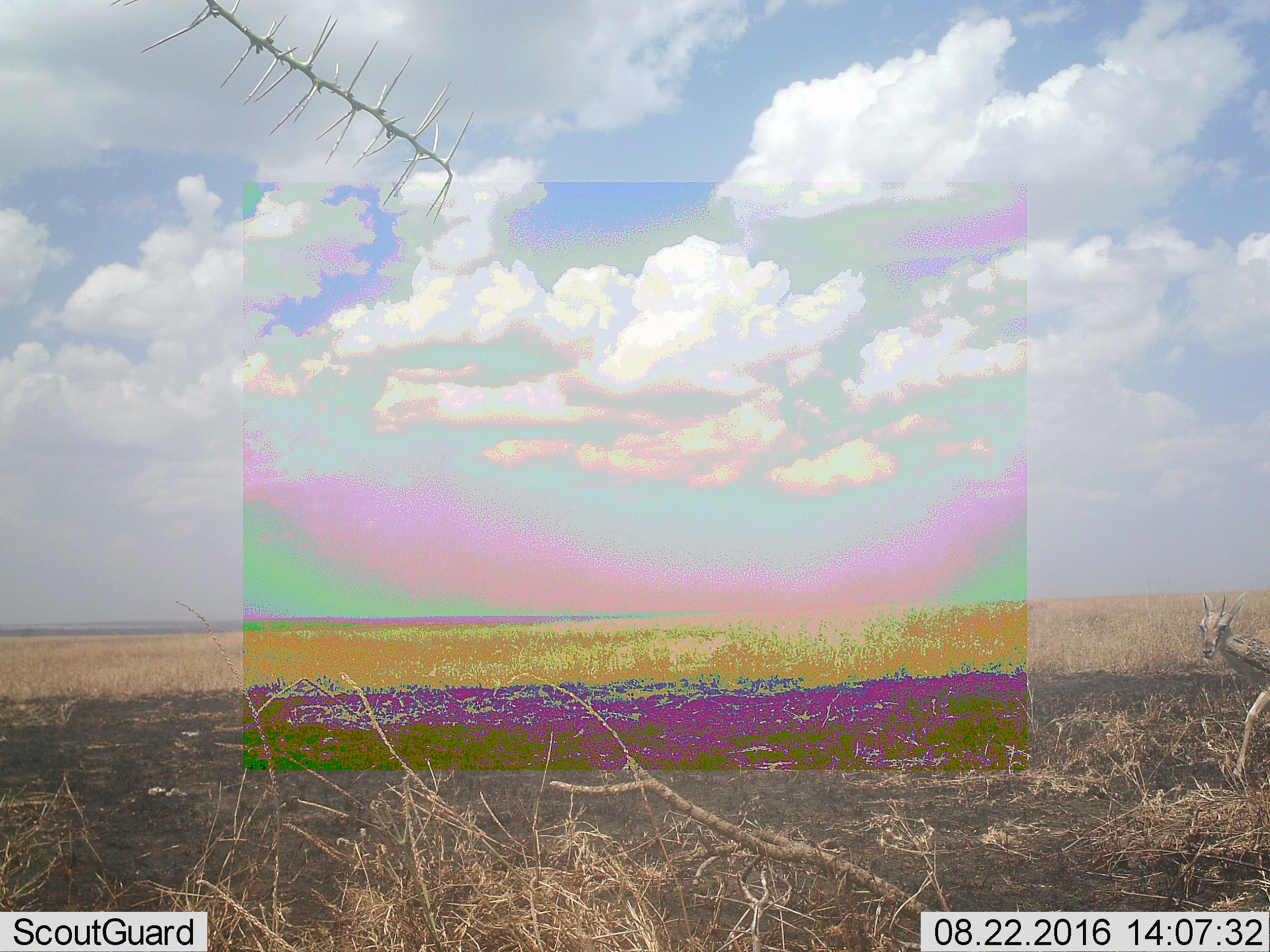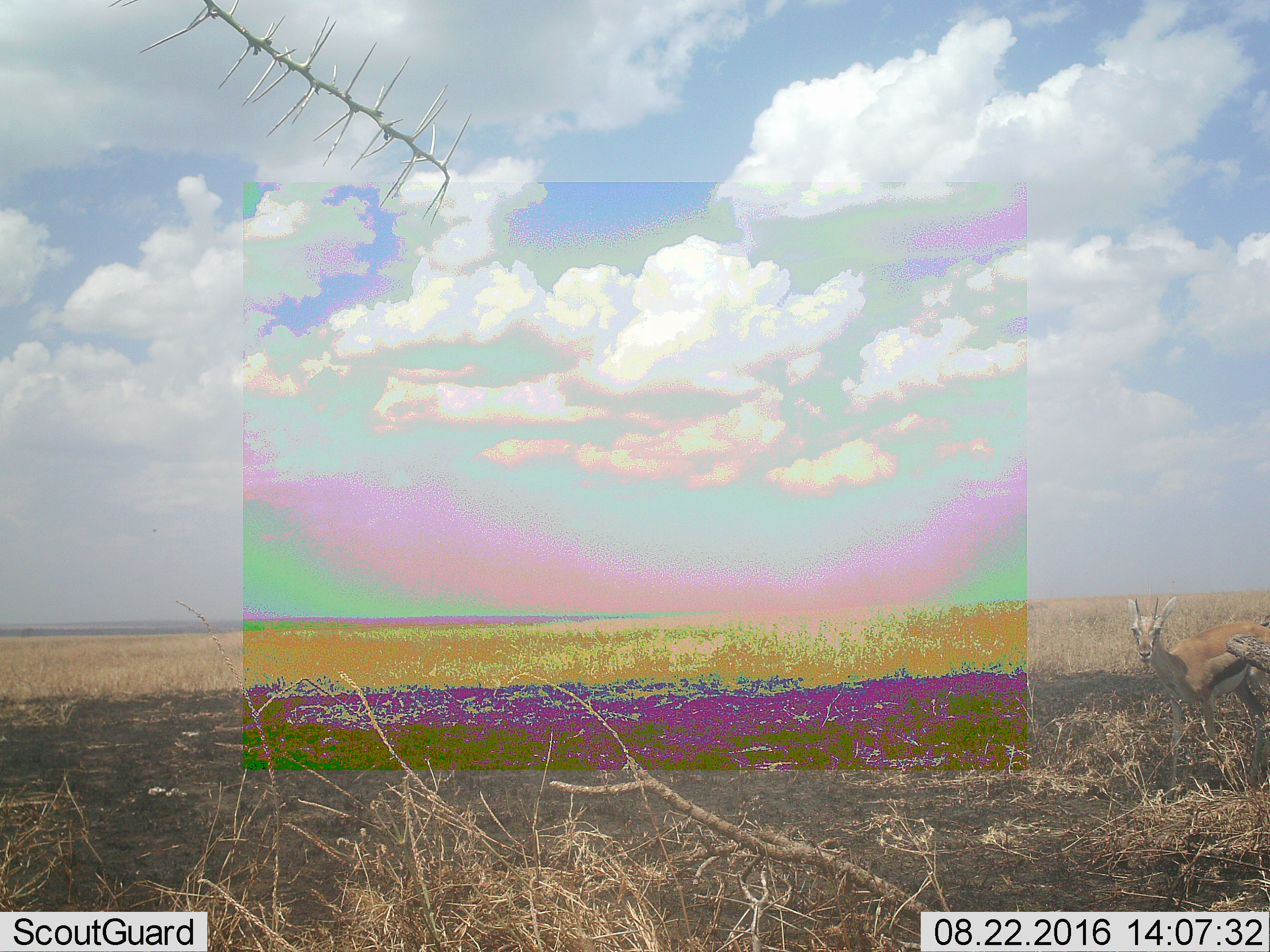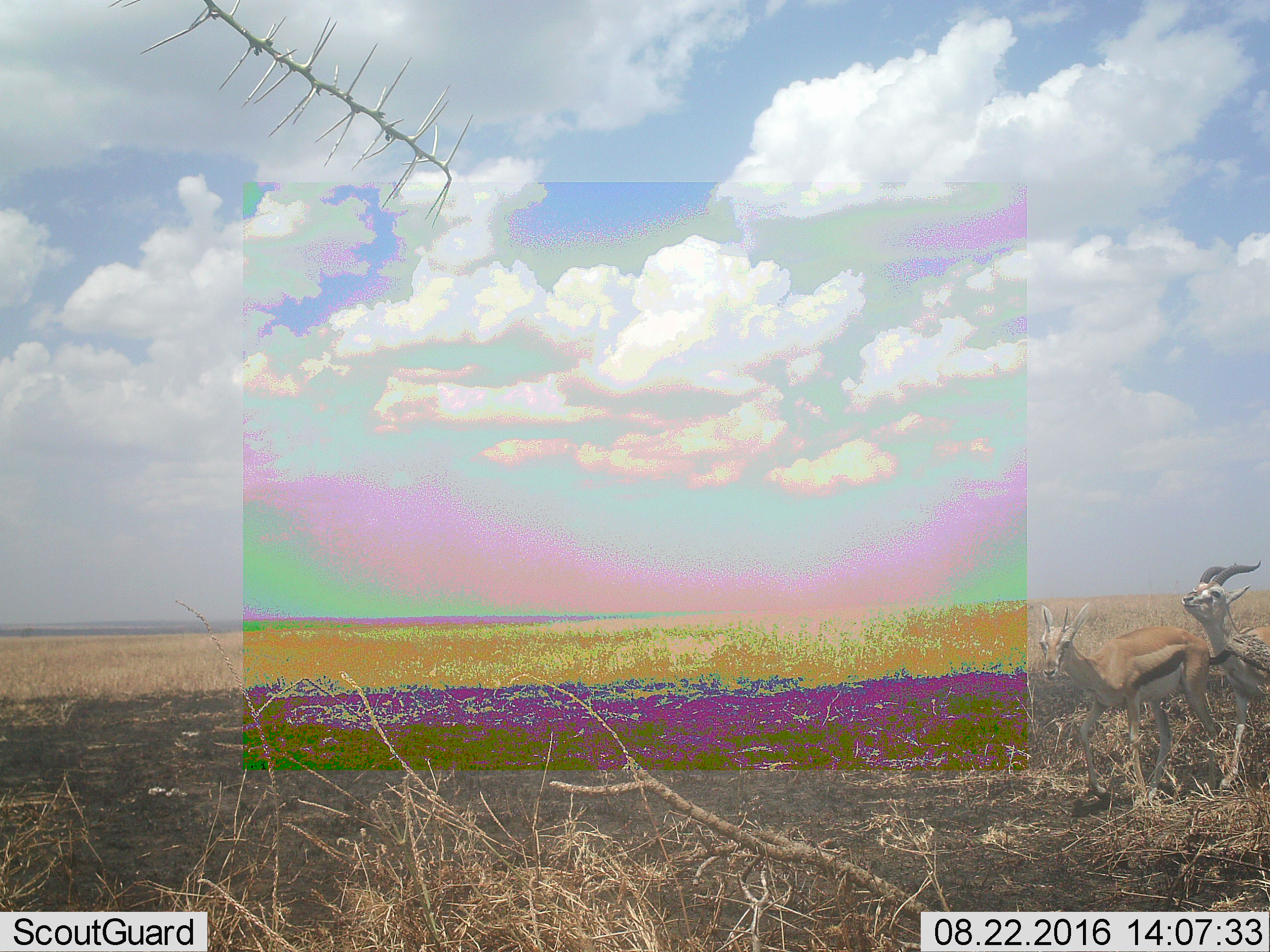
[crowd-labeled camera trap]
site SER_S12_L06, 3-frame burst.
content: unidentified animal